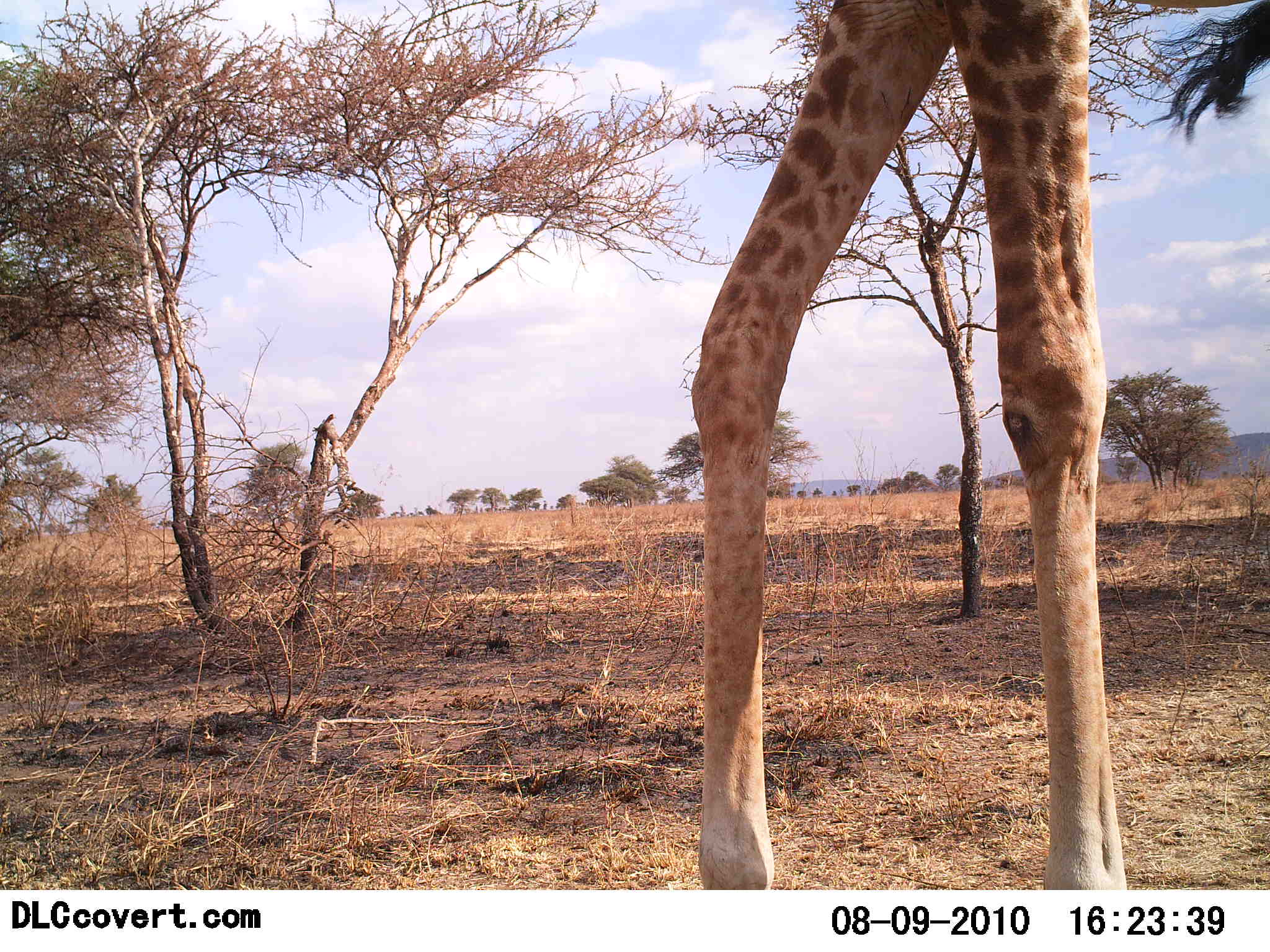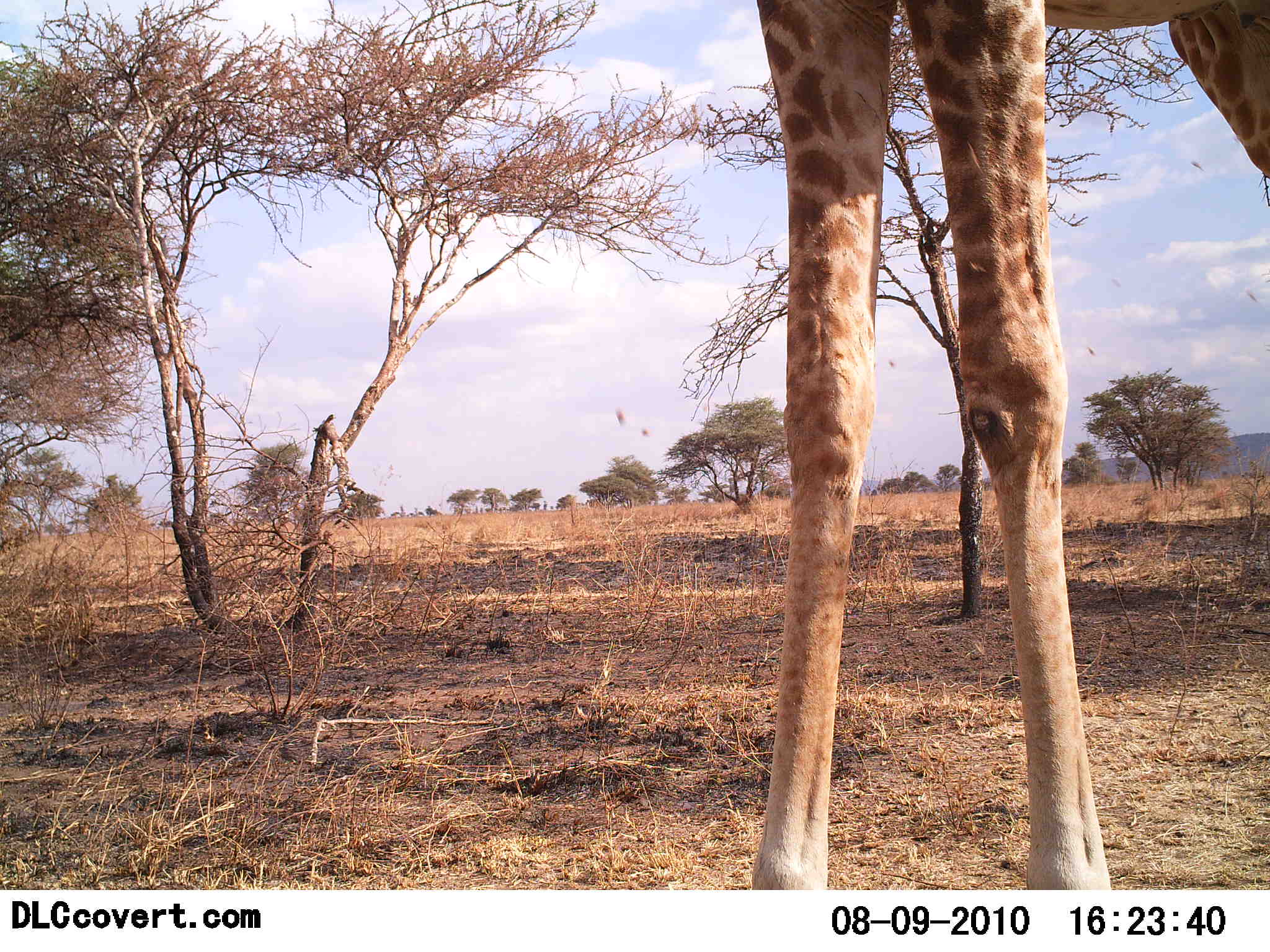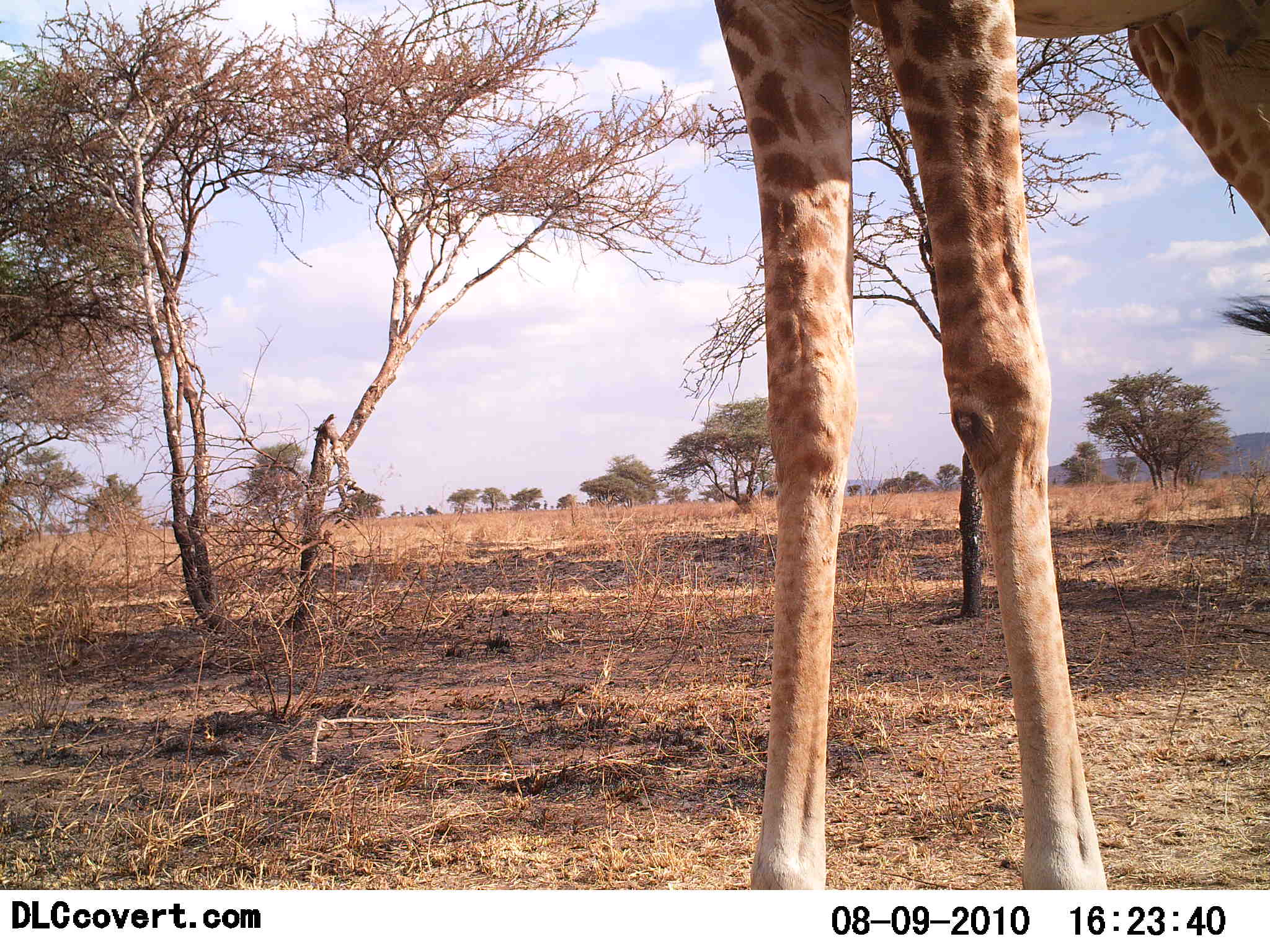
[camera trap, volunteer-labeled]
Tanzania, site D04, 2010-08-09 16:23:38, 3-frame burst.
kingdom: Animalia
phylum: Chordata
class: Mammalia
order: Artiodactyla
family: Giraffidae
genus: Giraffa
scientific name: Giraffa camelopardalis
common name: giraffe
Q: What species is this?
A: Giraffe (Giraffa camelopardalis).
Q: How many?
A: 1.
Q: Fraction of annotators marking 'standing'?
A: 100%.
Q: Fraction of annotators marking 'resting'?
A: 0%.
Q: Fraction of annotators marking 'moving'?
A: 0%.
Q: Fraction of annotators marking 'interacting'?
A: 0%.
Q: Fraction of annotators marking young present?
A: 0%.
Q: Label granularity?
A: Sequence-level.